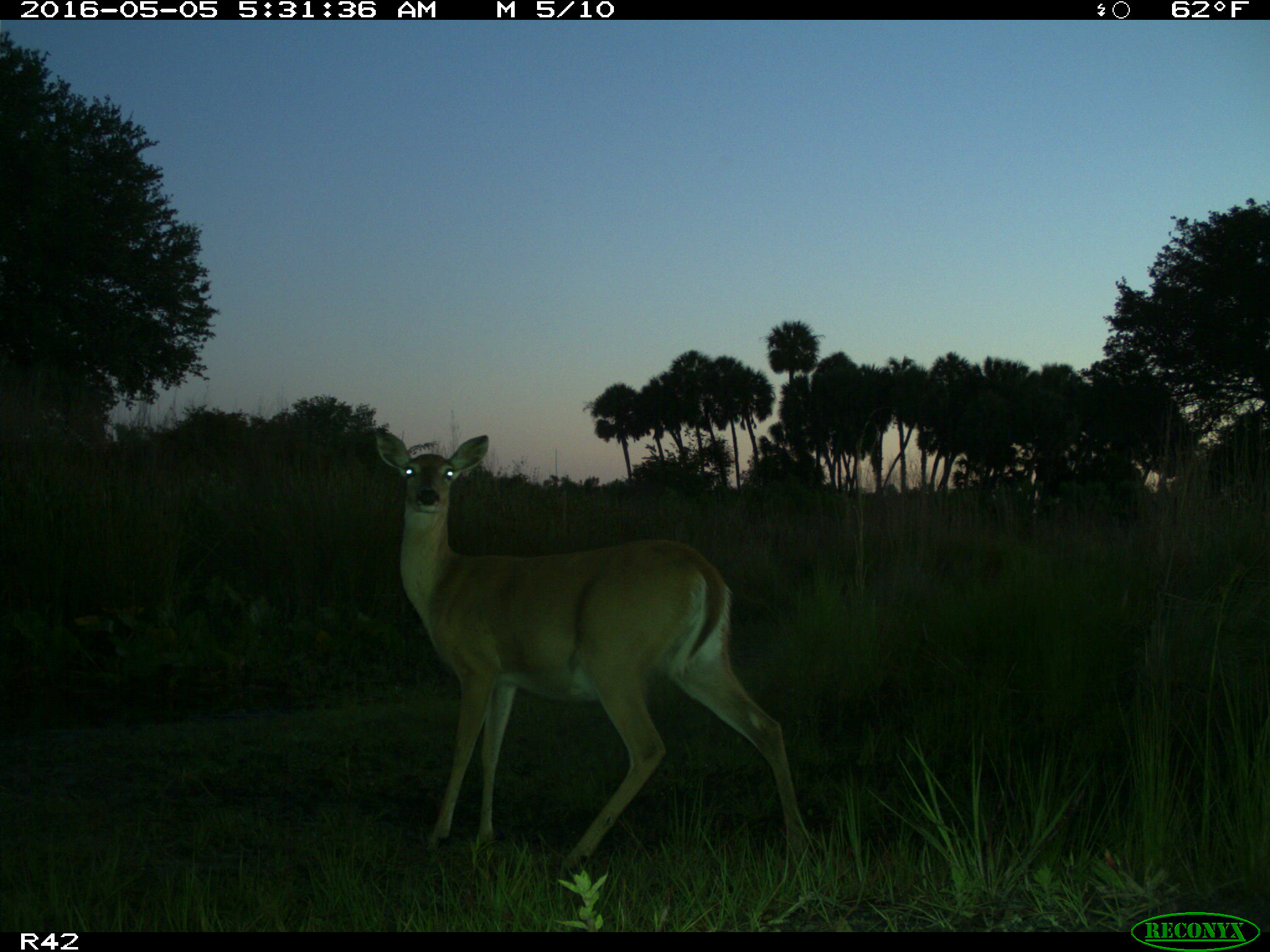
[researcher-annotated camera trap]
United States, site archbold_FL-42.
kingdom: Animalia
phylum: Chordata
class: Mammalia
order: Artiodactyla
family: Bovidae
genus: Bos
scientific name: Bos taurus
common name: domestic cow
Bos taurus (domestic cow).